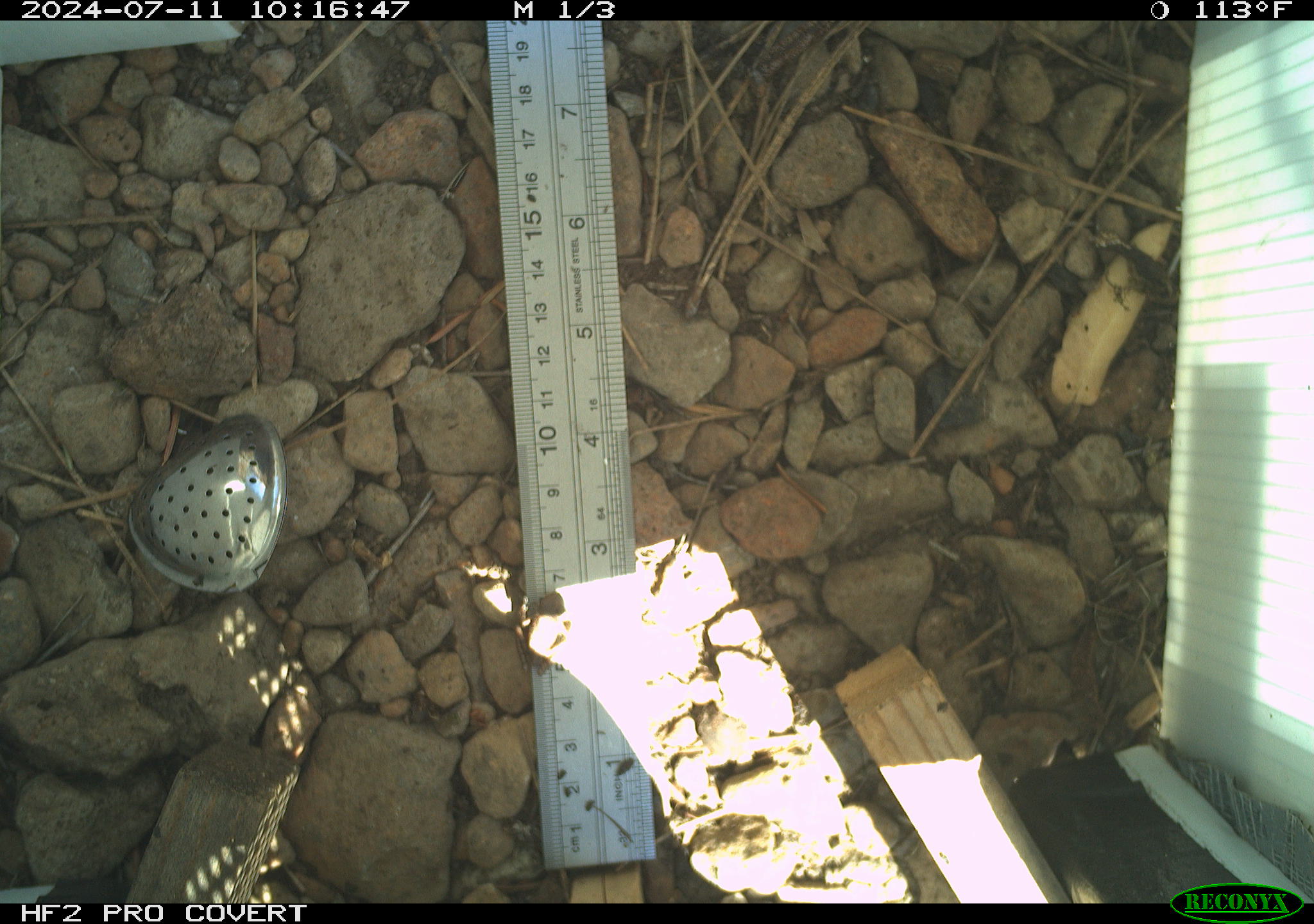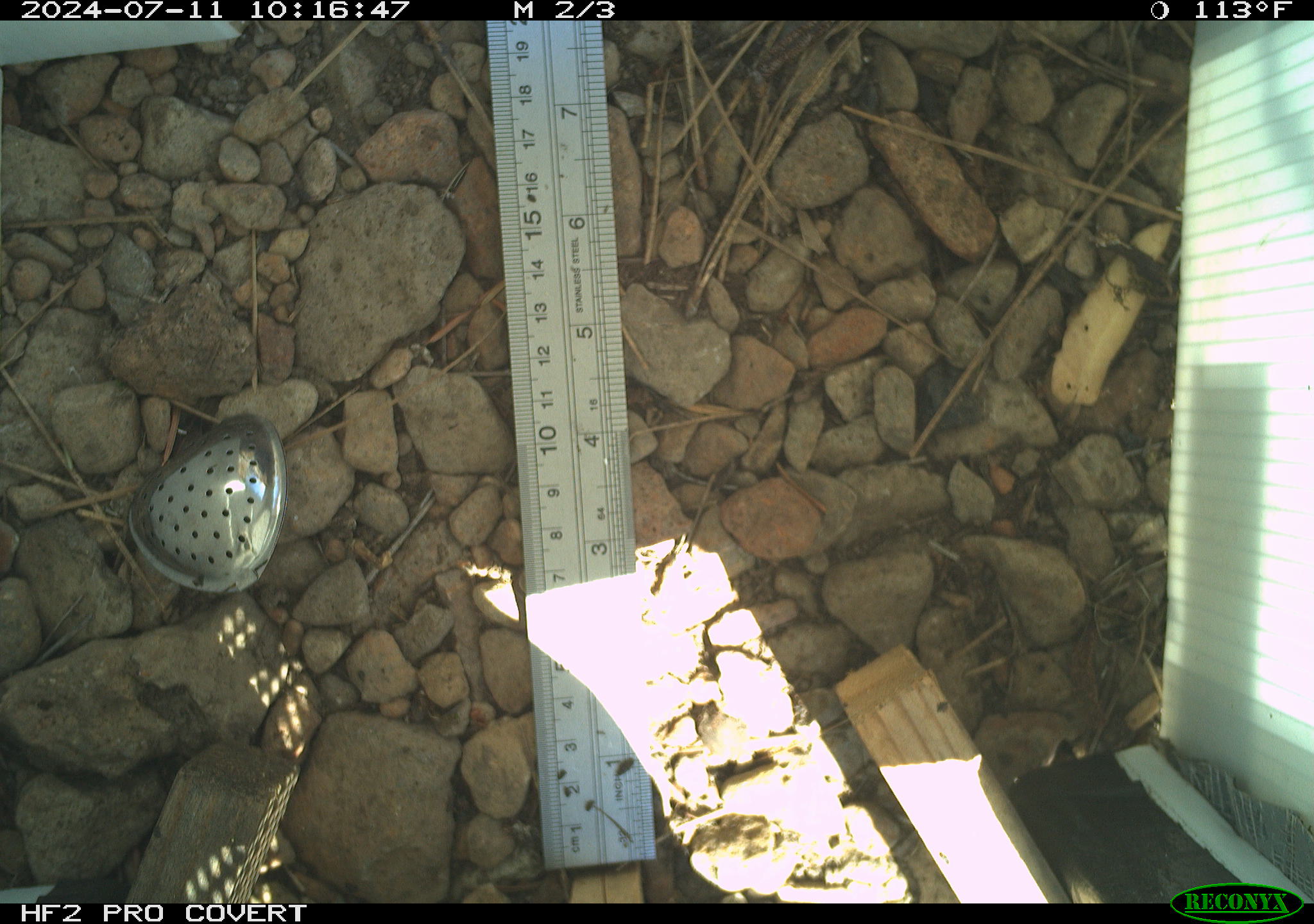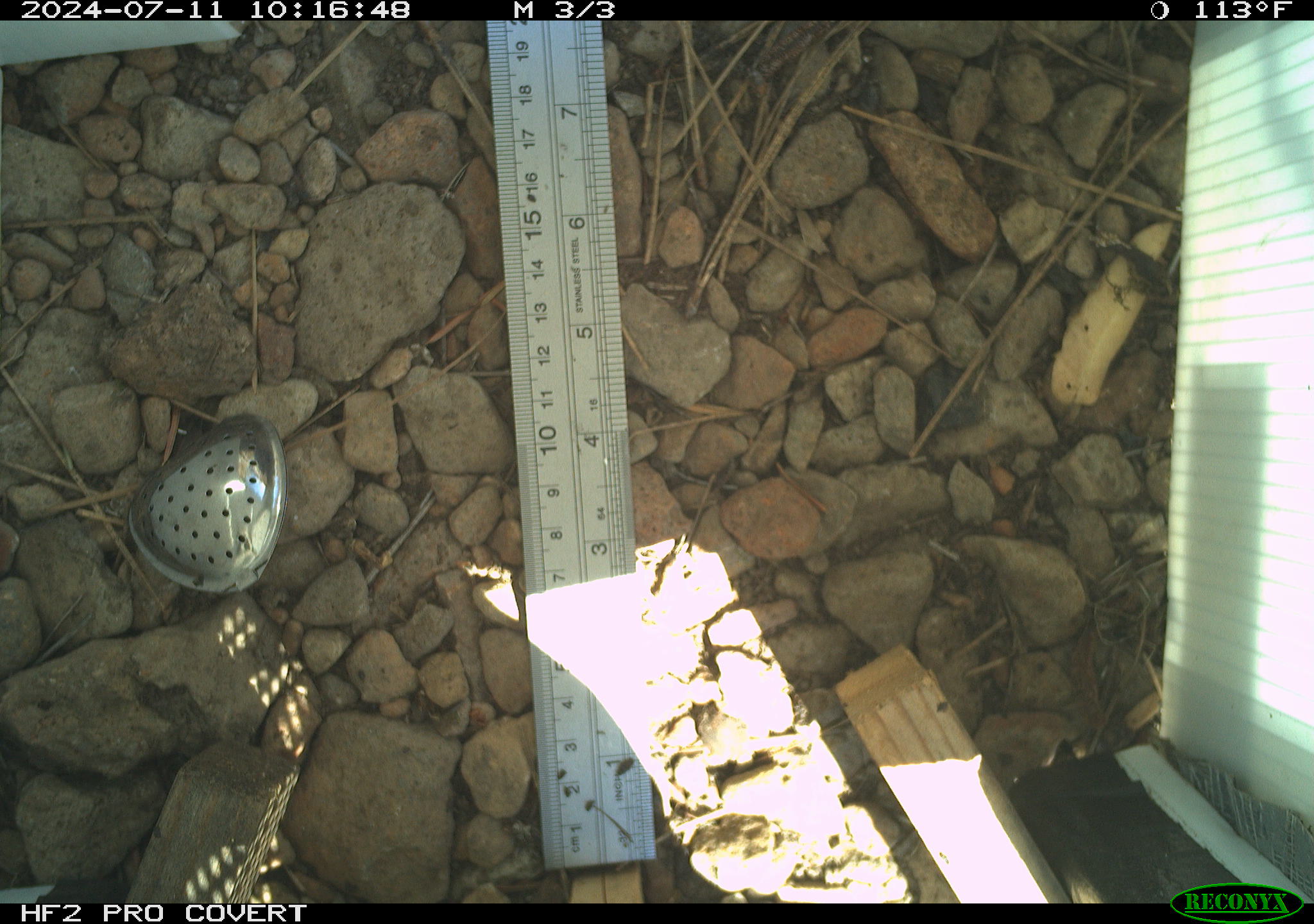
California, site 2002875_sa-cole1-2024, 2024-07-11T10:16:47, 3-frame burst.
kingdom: Animalia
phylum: Chordata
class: Amphibia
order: Anura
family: Hylidae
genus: Pseudacris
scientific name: Pseudacris regilla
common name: sierran treefrog